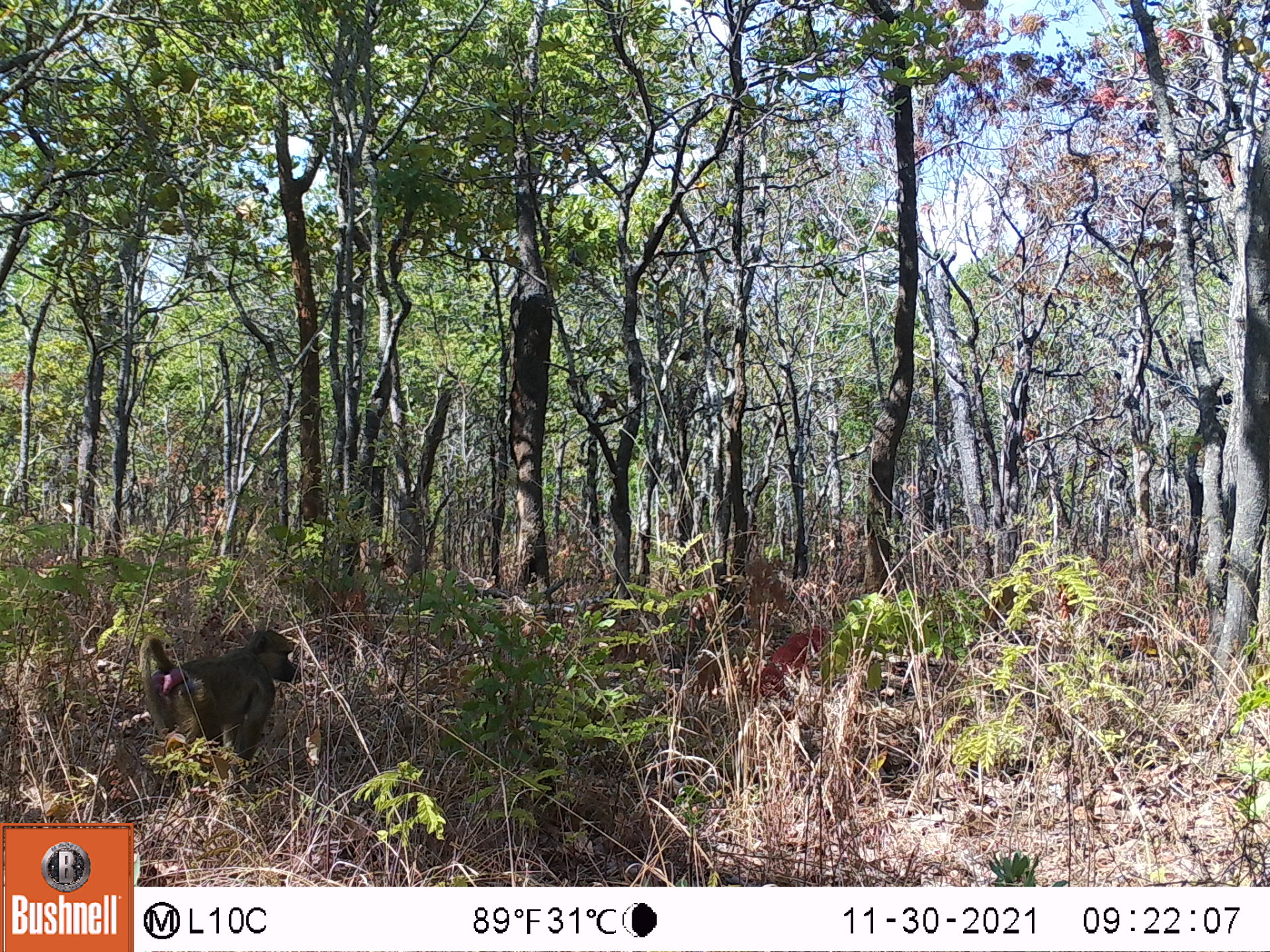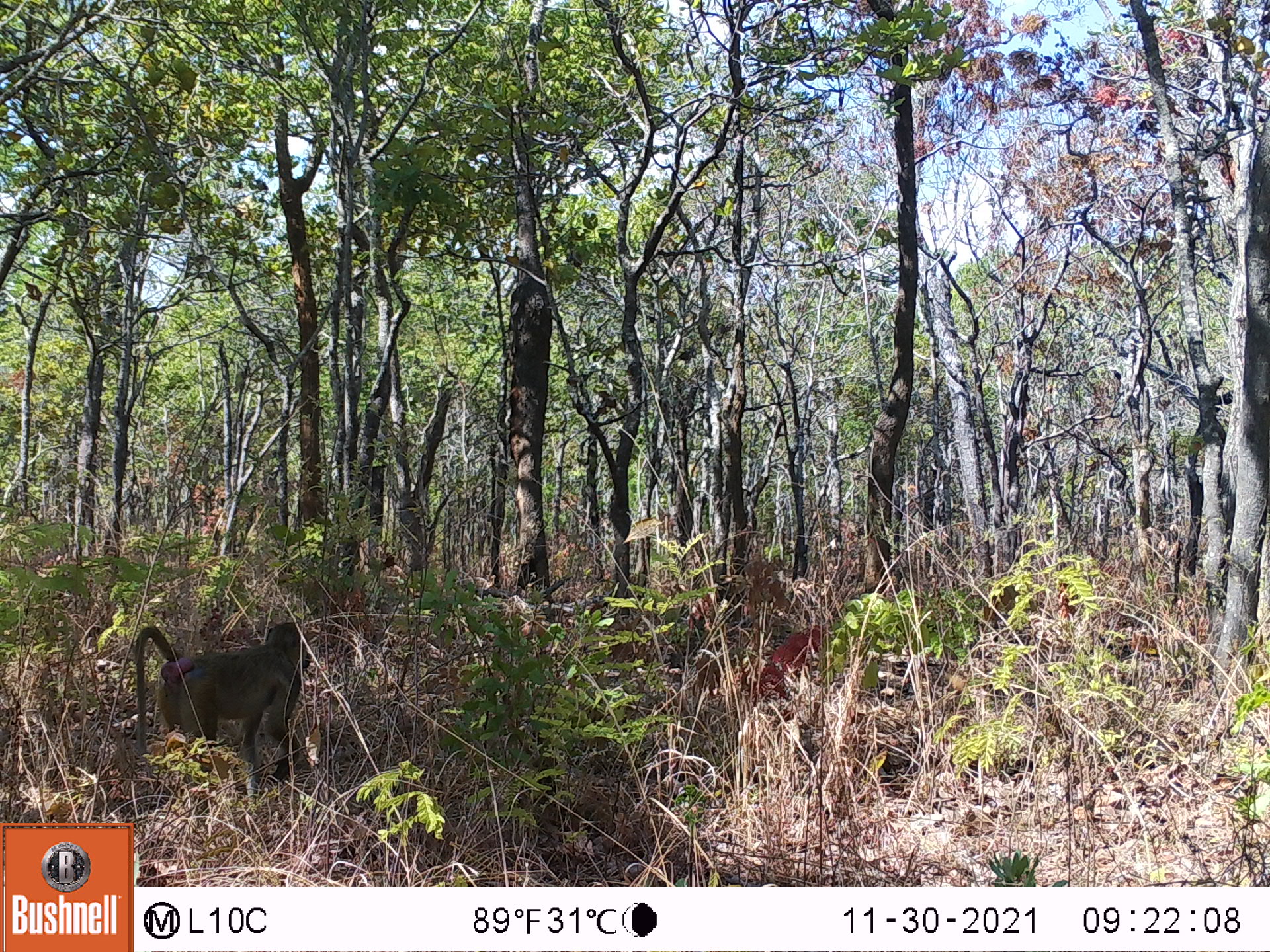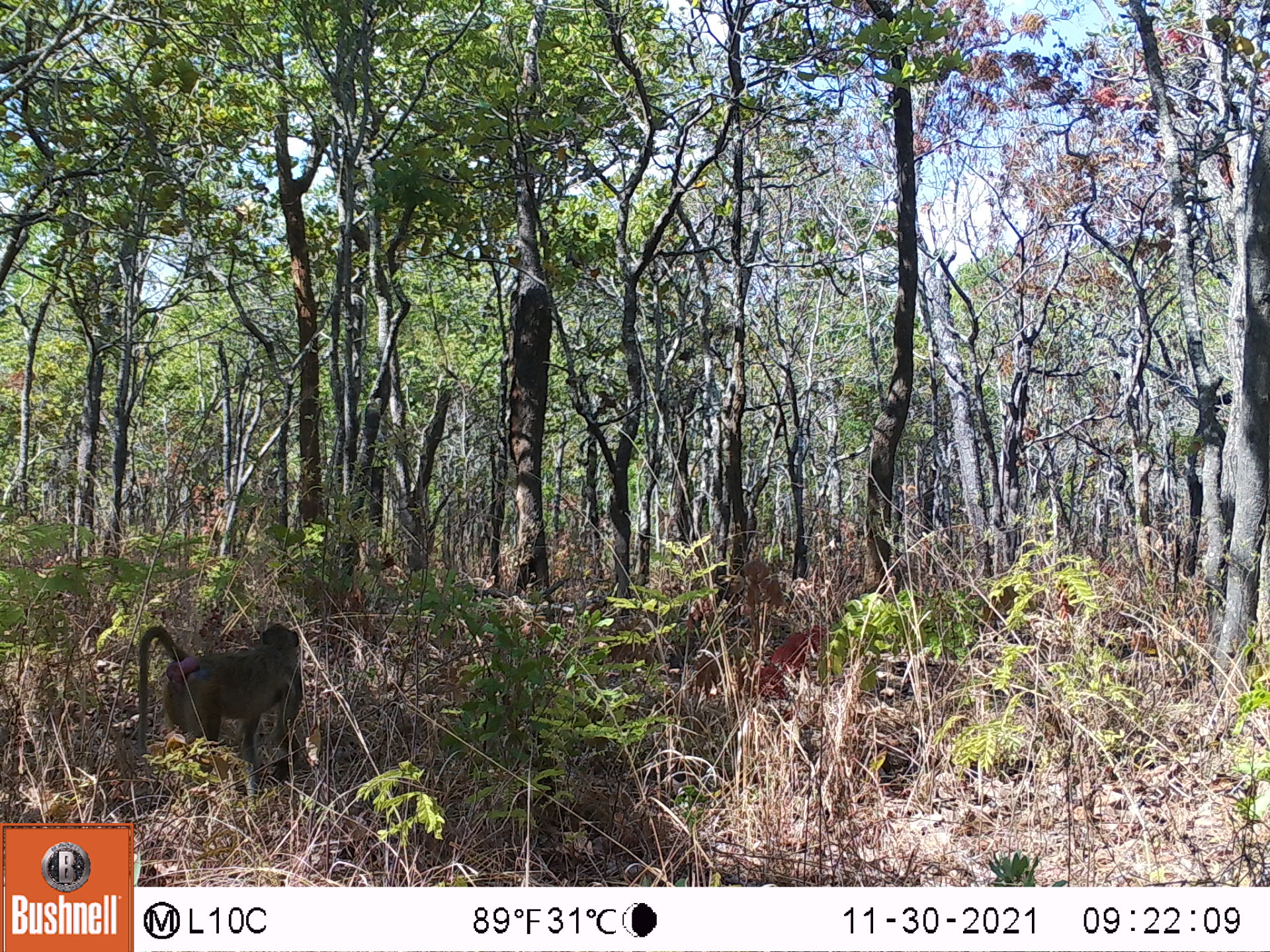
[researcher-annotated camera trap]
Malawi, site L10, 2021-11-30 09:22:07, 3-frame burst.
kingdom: Animalia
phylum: Chordata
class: Mammalia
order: Primates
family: Cercopithecidae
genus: Papio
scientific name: Papio cynocephalus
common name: yellow baboon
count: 1